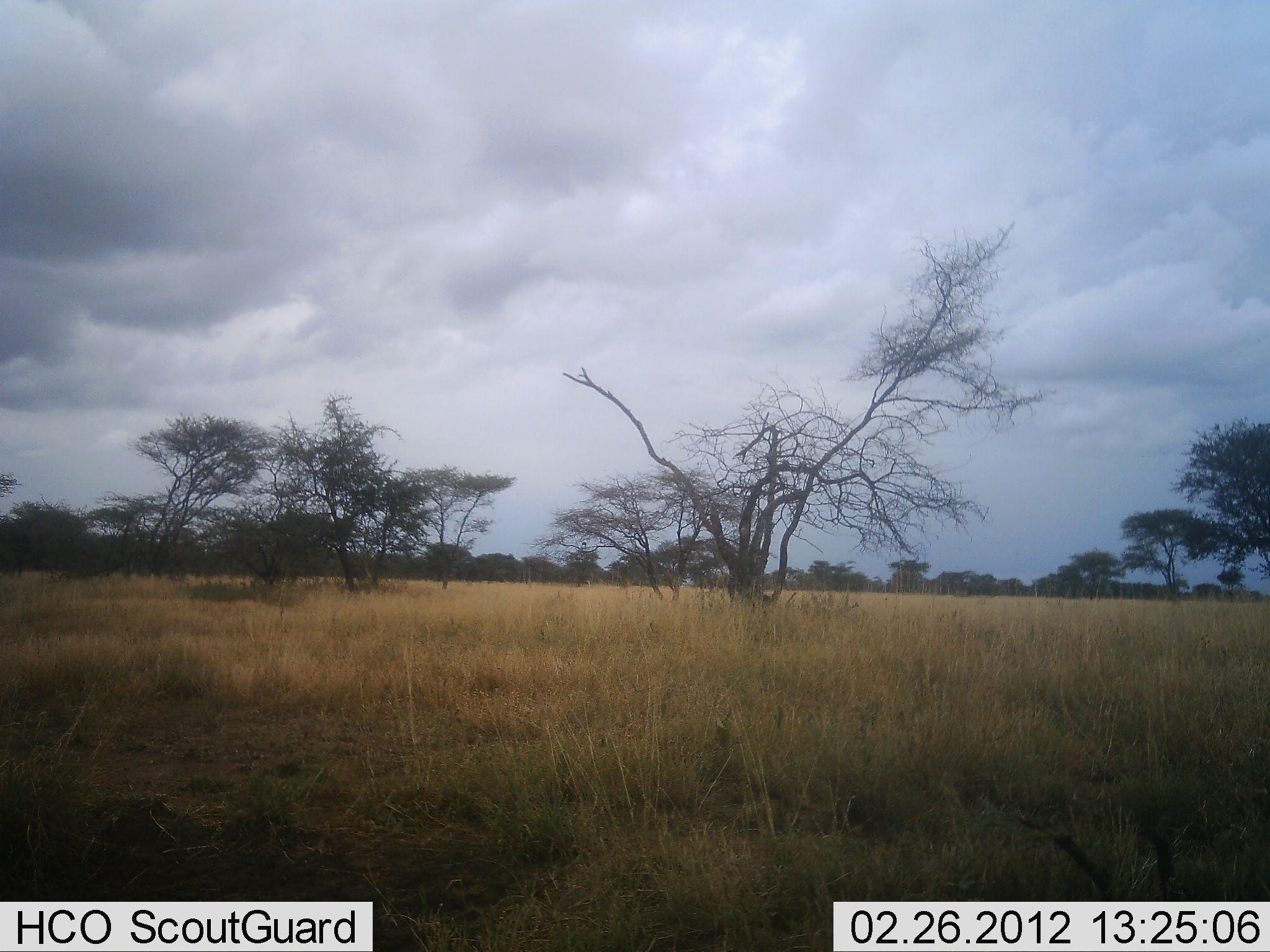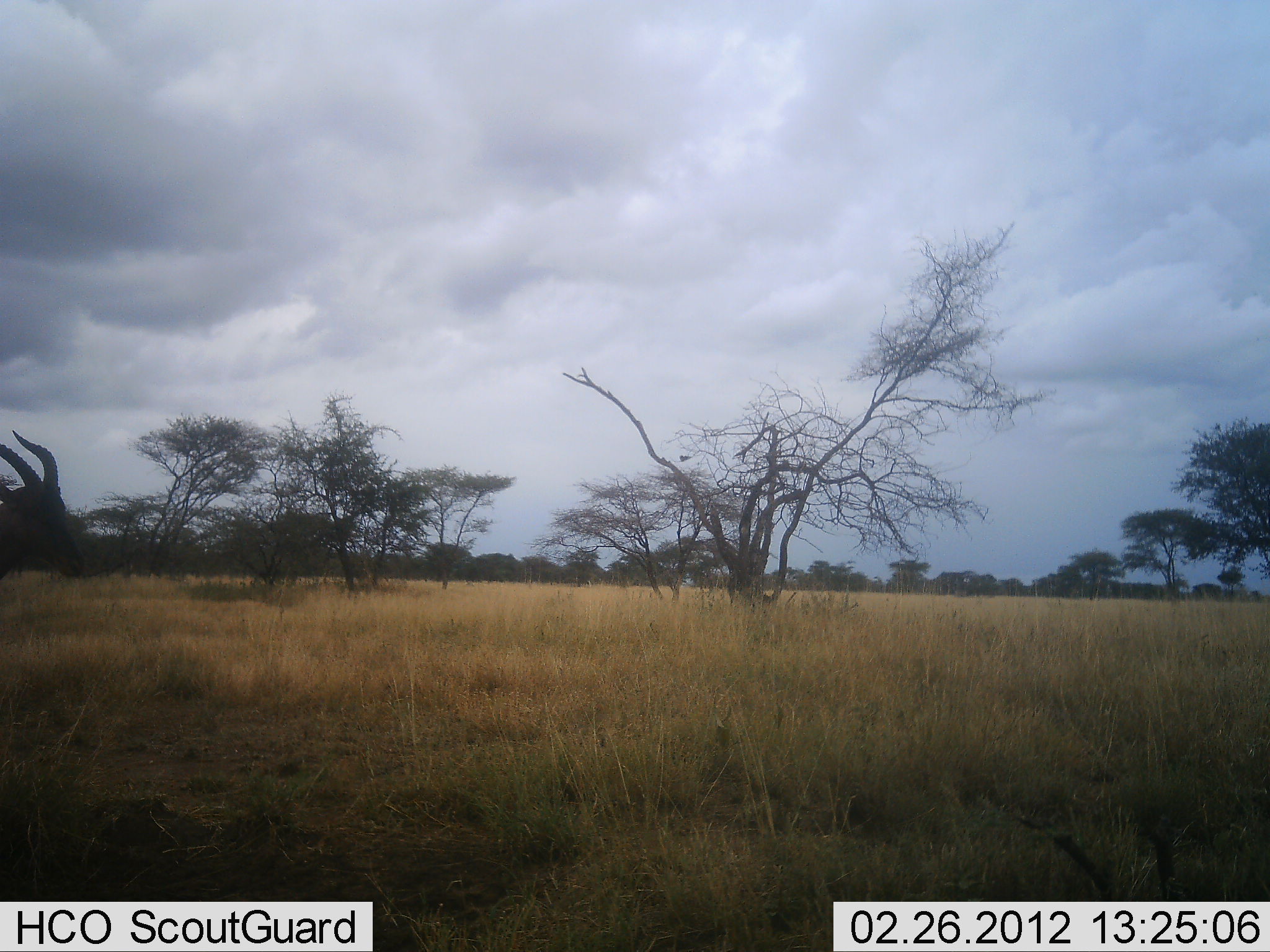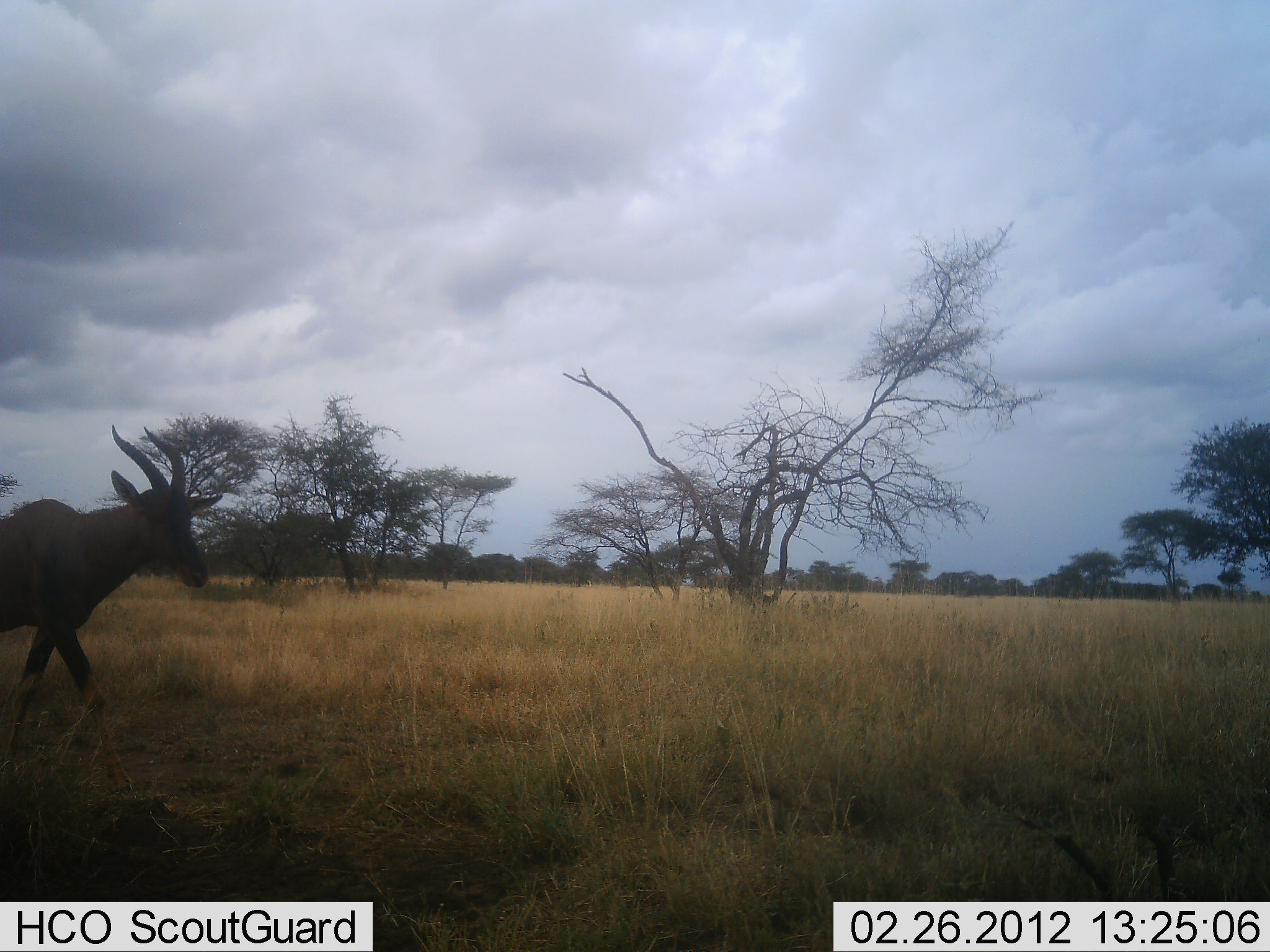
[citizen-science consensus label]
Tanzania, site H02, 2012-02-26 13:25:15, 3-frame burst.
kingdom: Animalia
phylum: Chordata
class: Mammalia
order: Artiodactyla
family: Bovidae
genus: Damaliscus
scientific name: Damaliscus lunatus jimela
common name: topi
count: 1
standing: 6%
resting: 0%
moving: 94%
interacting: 0%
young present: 0%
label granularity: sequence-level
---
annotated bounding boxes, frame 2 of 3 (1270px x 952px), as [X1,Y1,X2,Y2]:
animal: [0,429,84,582]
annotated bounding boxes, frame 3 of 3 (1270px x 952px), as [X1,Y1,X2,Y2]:
animal: [0,425,225,796]